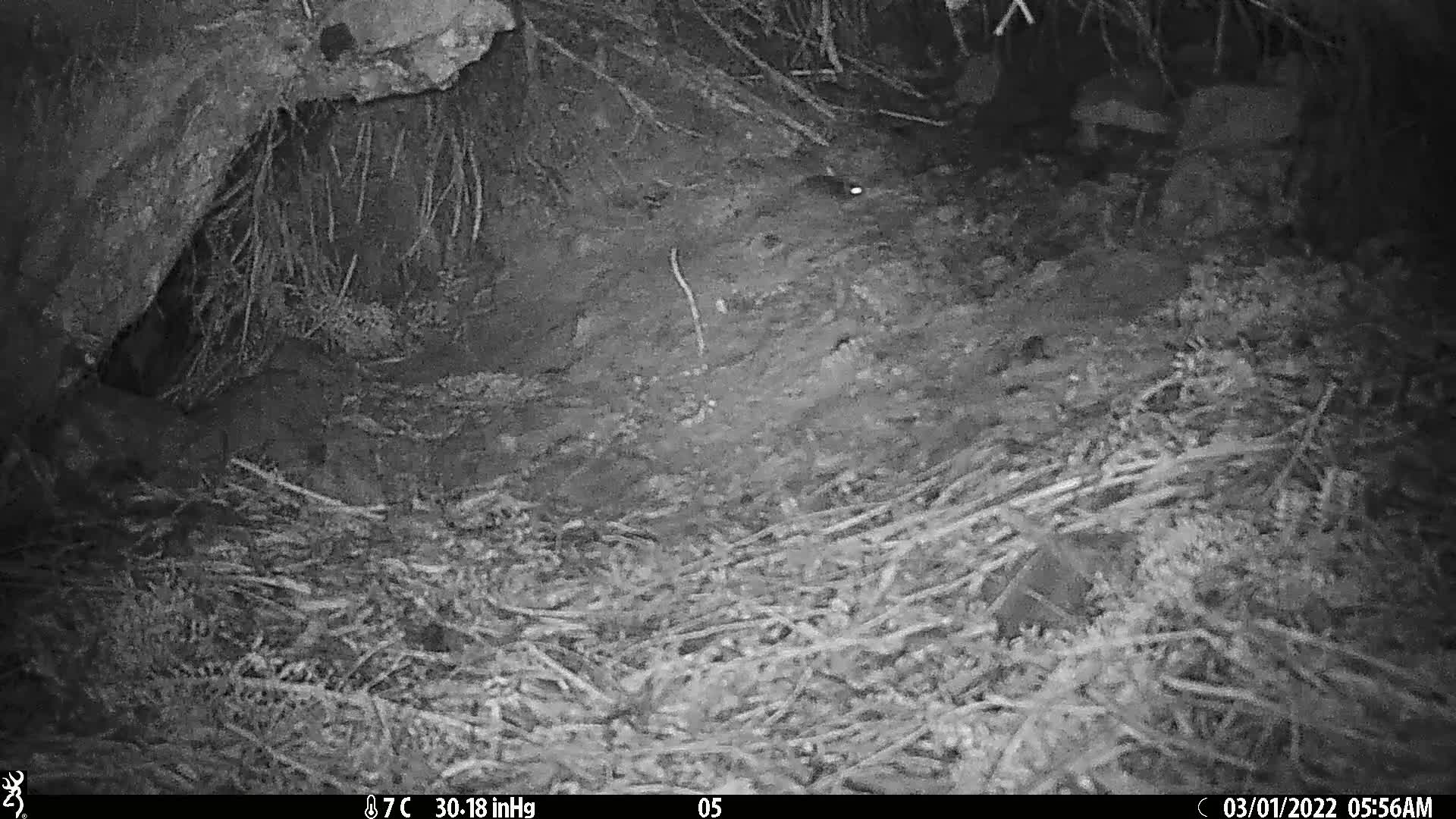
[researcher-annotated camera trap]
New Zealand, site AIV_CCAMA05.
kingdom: Animalia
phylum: Chordata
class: Mammalia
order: Rodentia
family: Muridae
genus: Mus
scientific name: Mus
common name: mouse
Mouse (Mus).